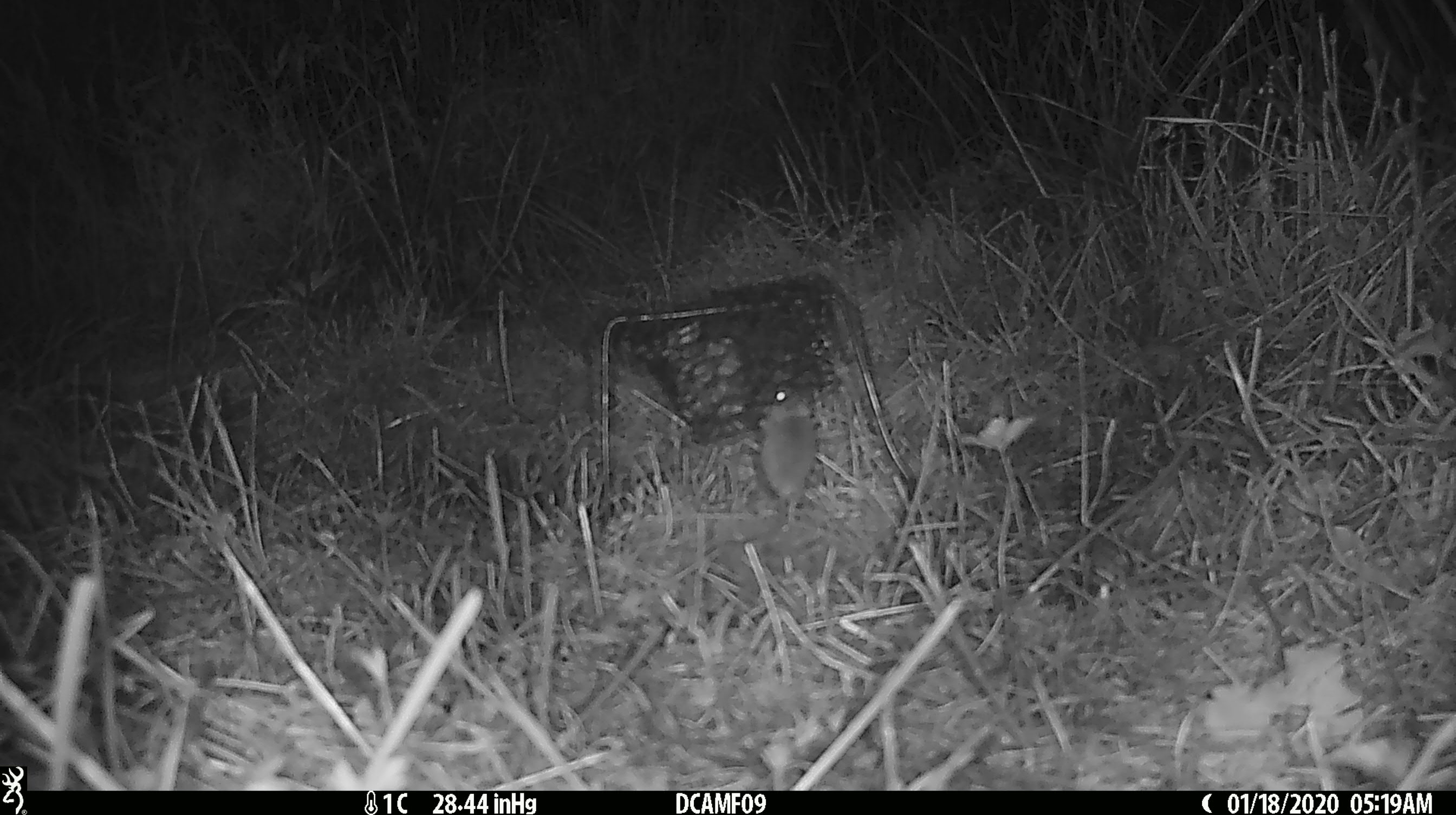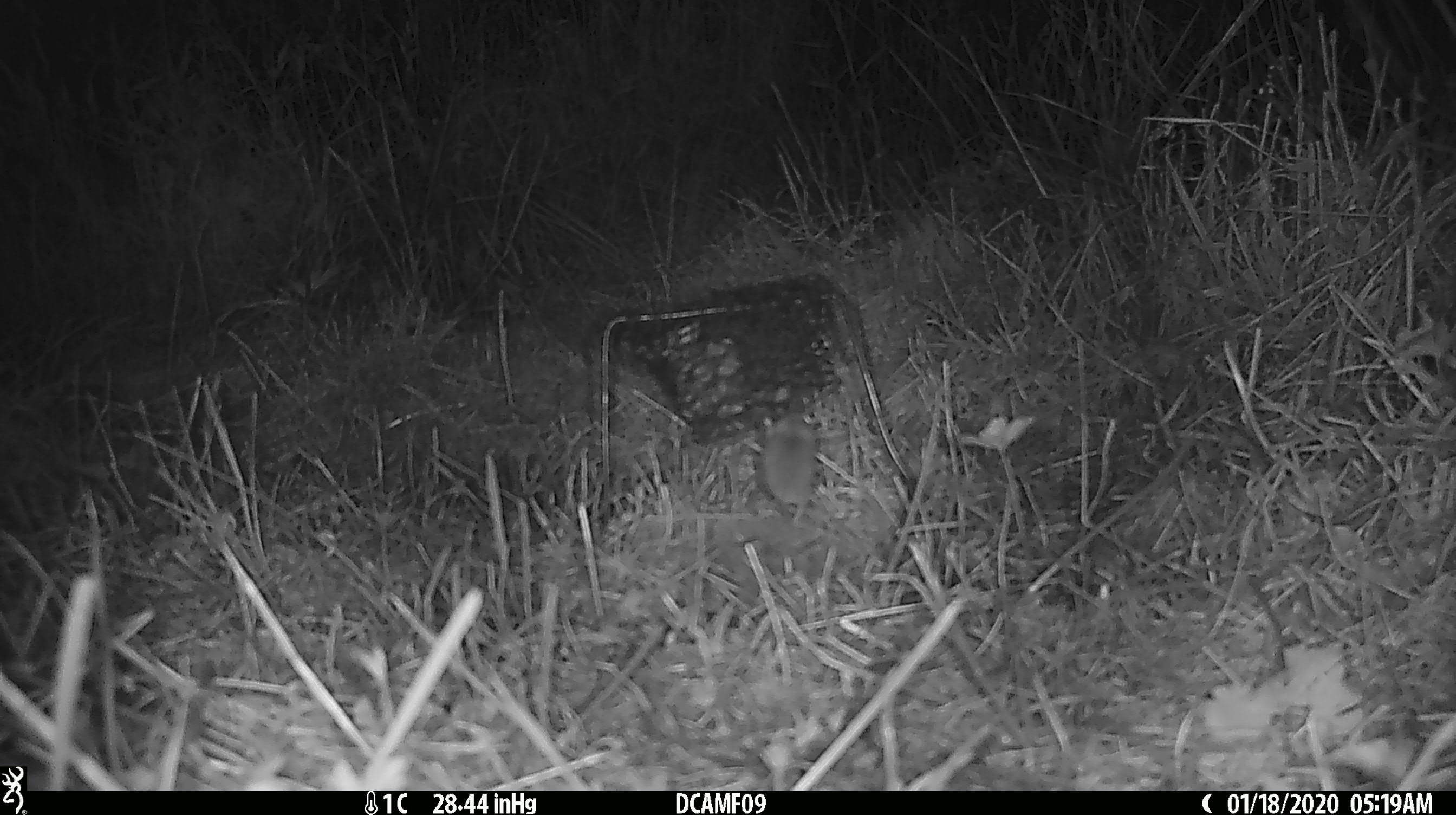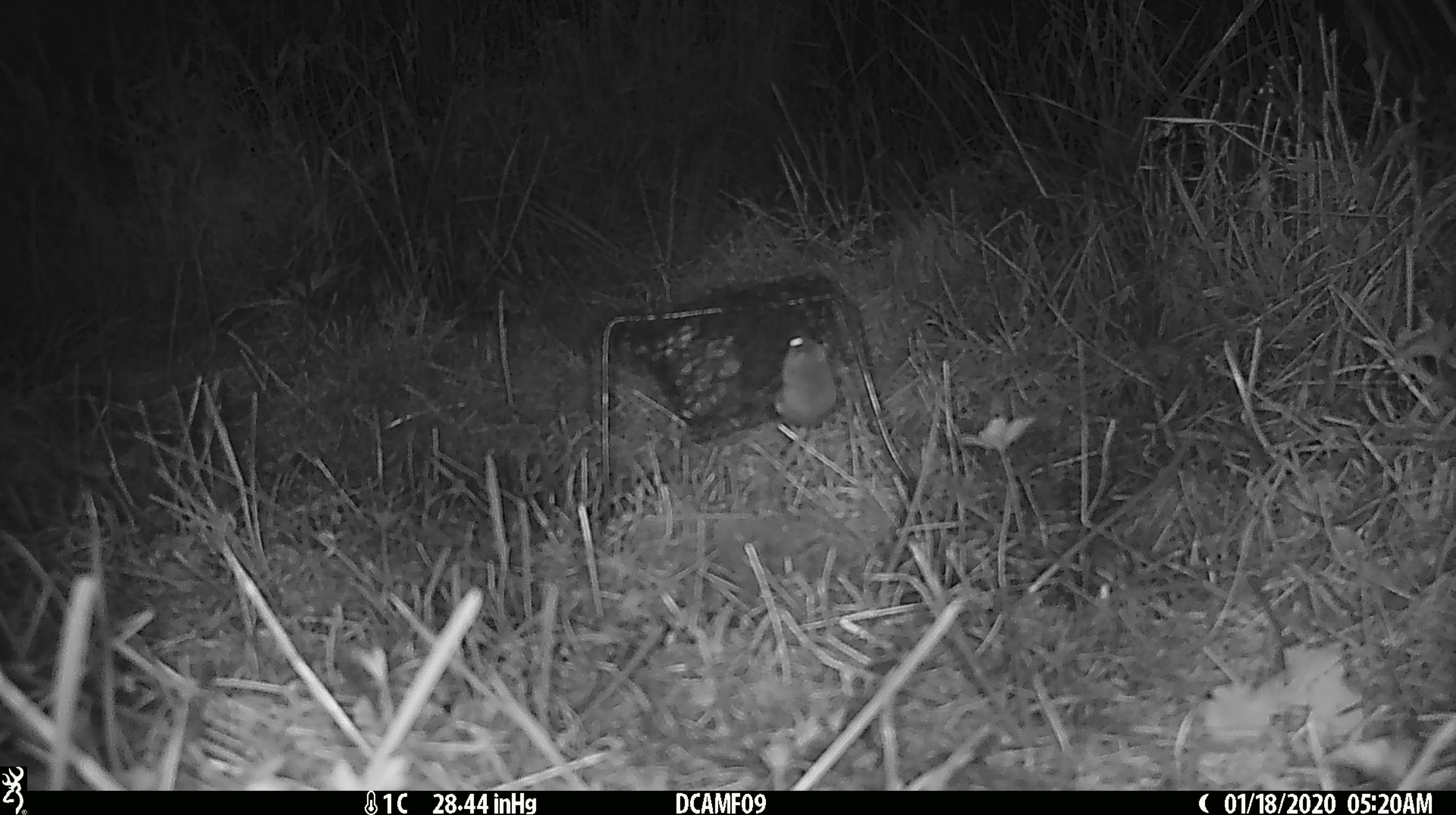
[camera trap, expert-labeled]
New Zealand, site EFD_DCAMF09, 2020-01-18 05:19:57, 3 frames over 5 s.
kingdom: Animalia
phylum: Chordata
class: Mammalia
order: Rodentia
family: Muridae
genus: Mus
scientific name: Mus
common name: mouse